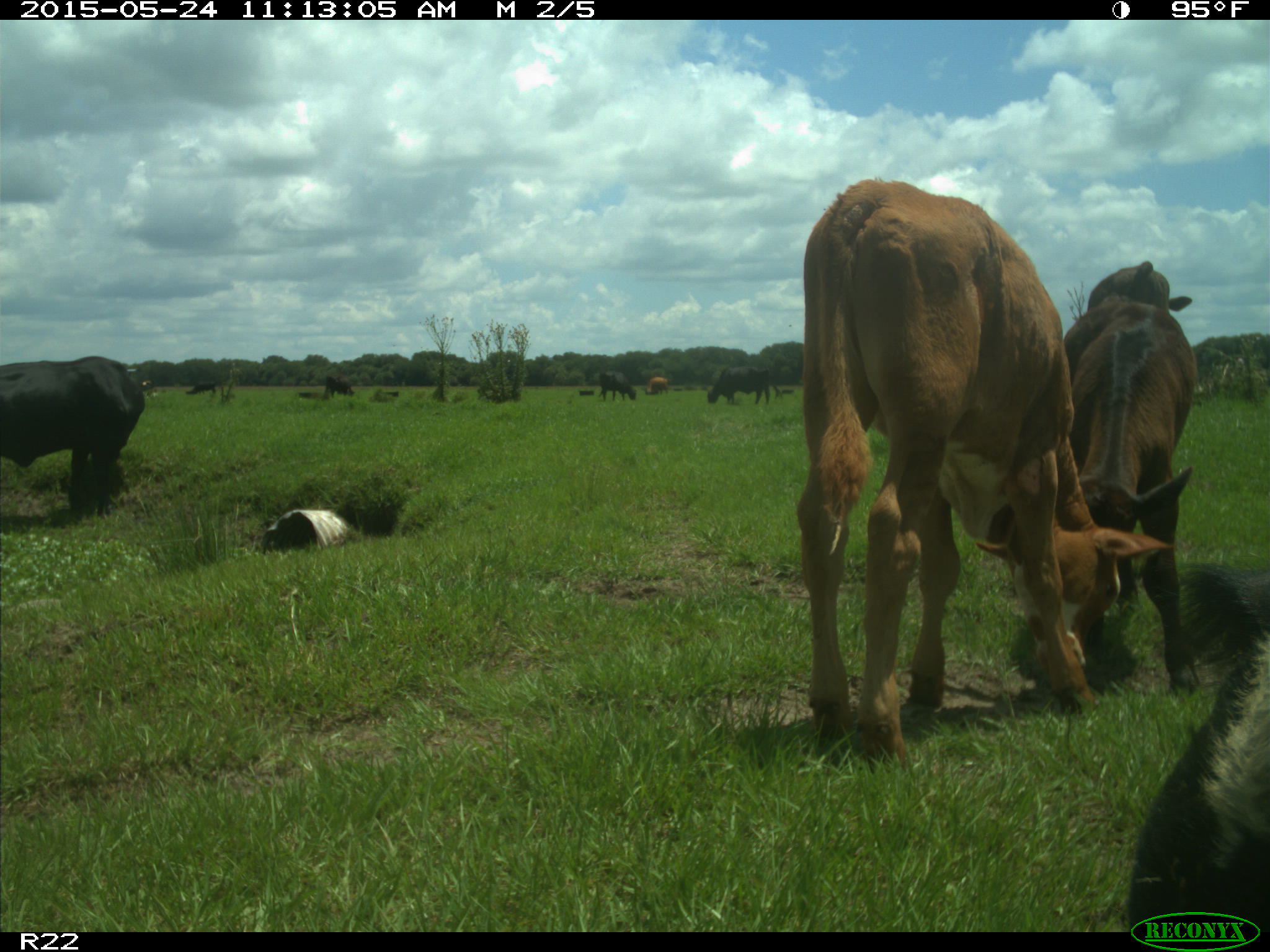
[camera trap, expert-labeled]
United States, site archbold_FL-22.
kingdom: Animalia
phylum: Chordata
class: Mammalia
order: Artiodactyla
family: Bovidae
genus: Bos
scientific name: Bos taurus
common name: domestic cow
Bos taurus (domestic cow).